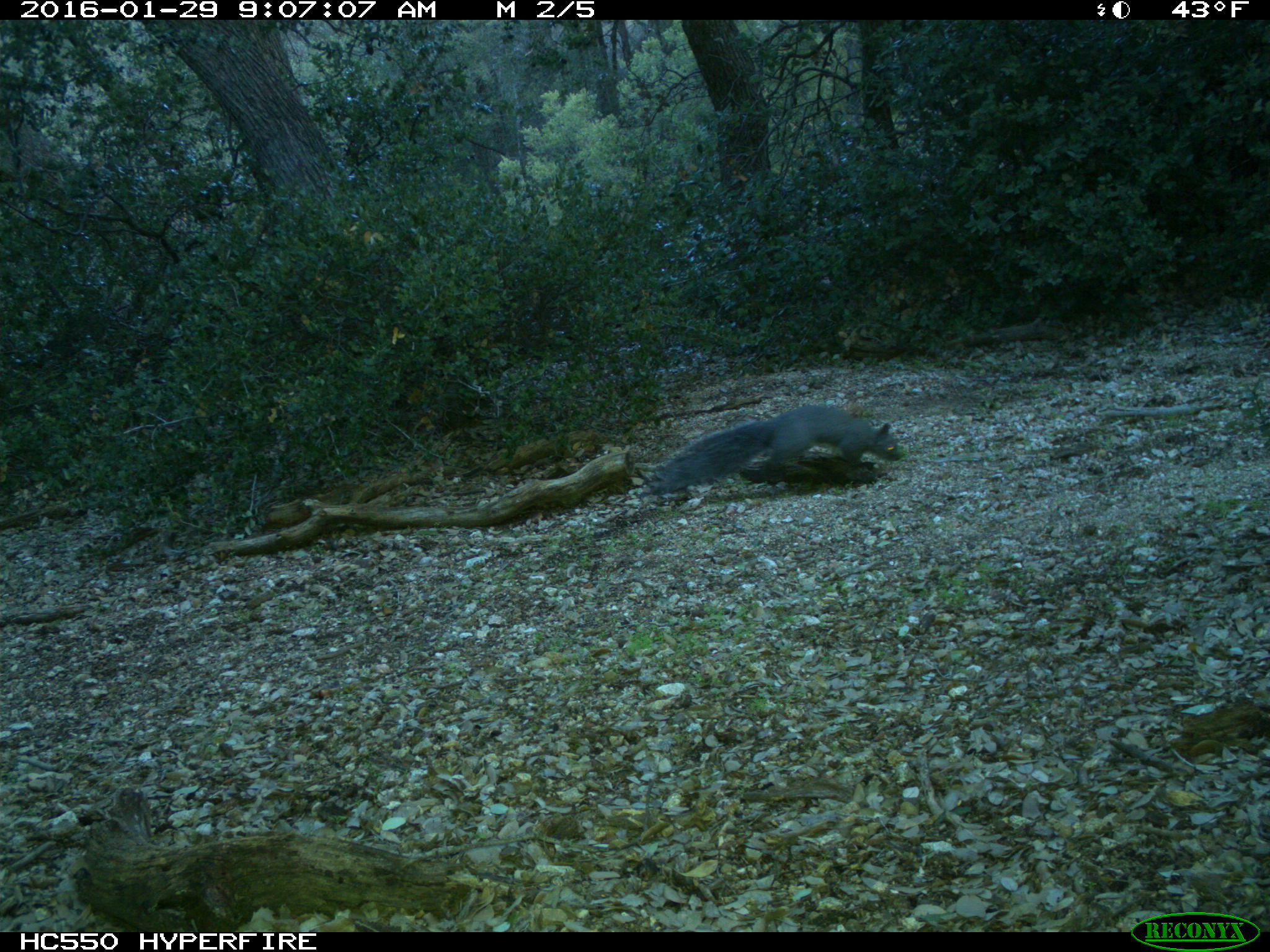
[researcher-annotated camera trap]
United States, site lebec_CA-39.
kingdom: Animalia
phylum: Chordata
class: Mammalia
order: Rodentia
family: Sciuridae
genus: Sciurus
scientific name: Sciurus carolinensis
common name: eastern gray squirrel